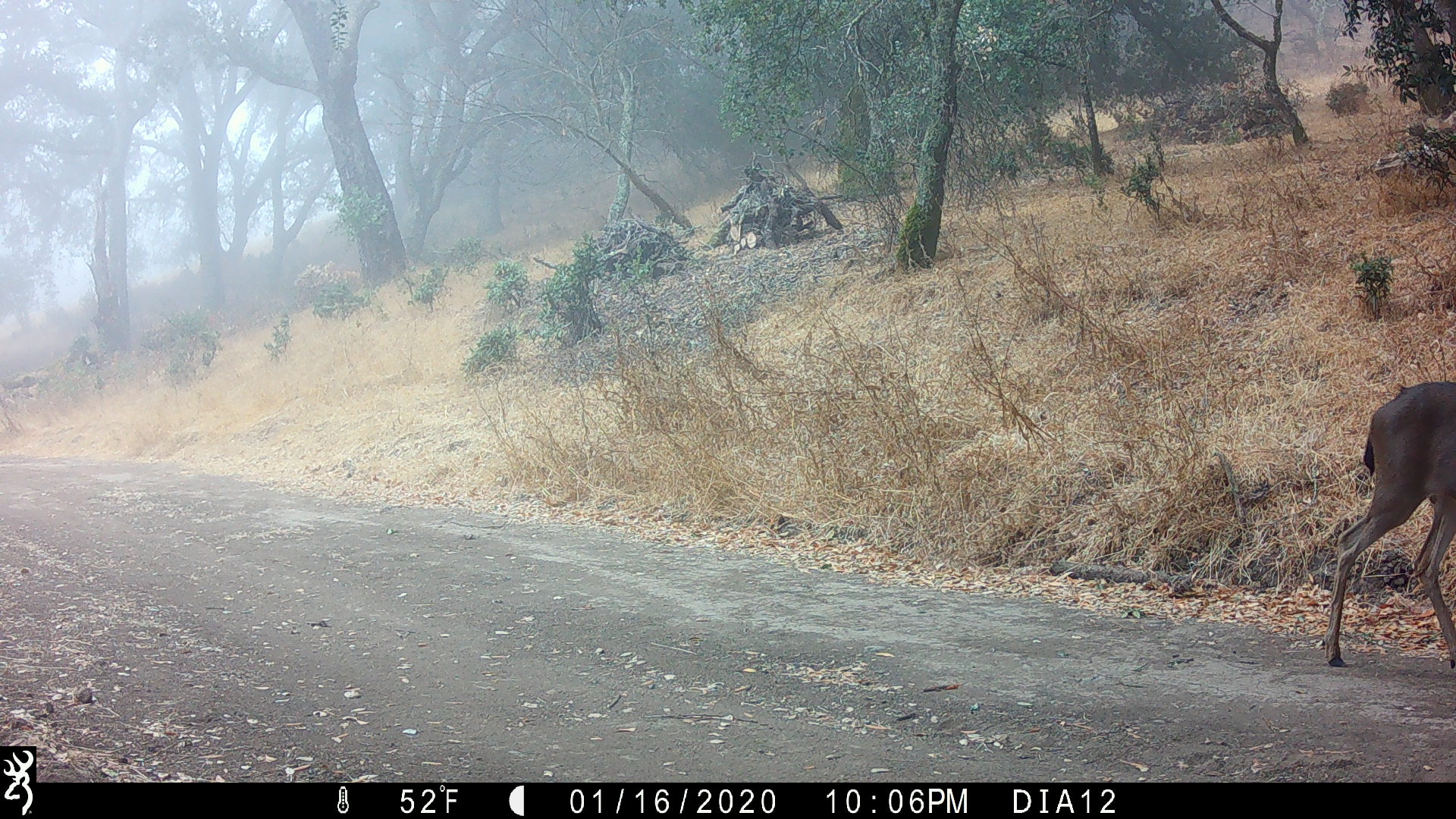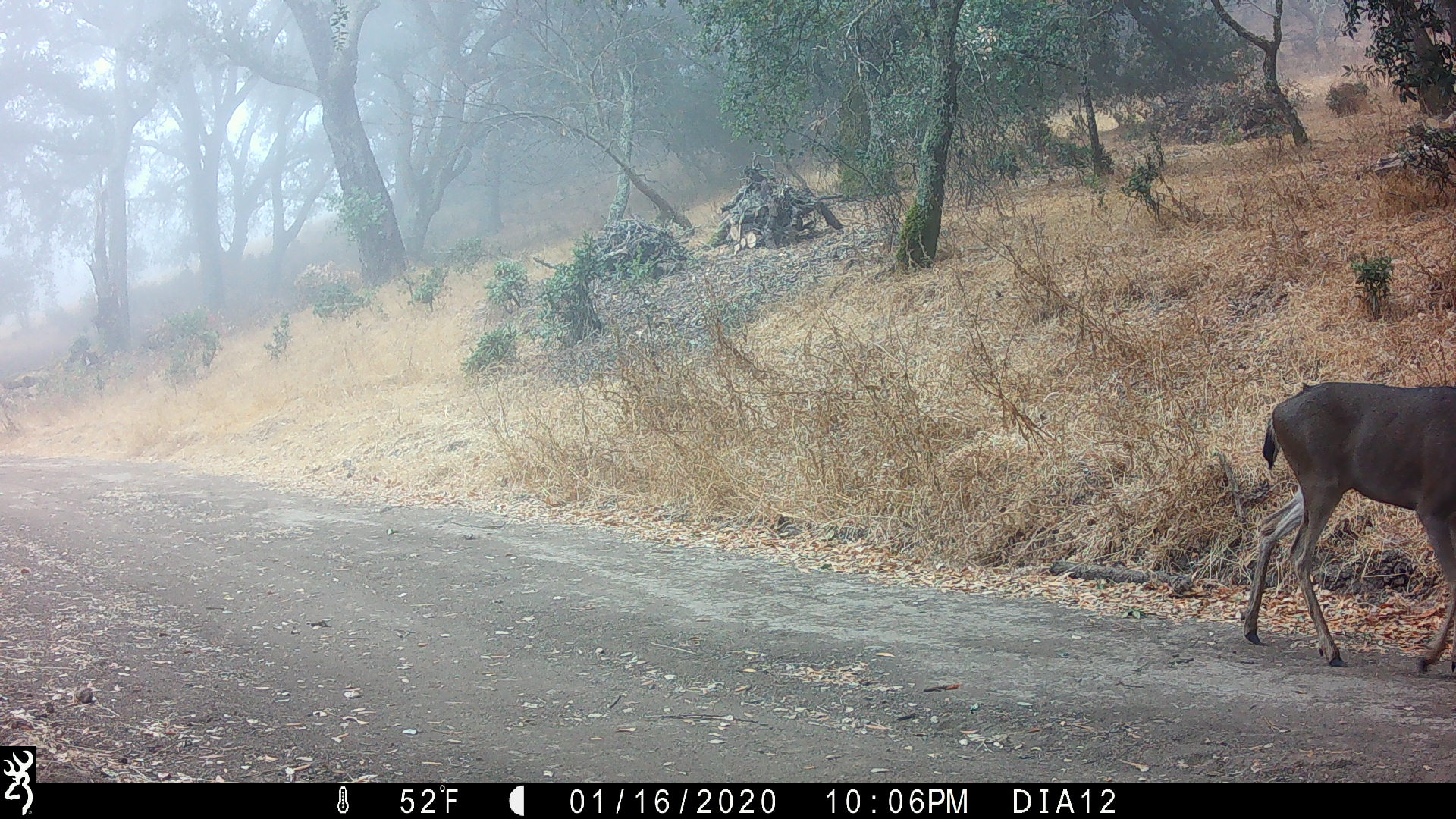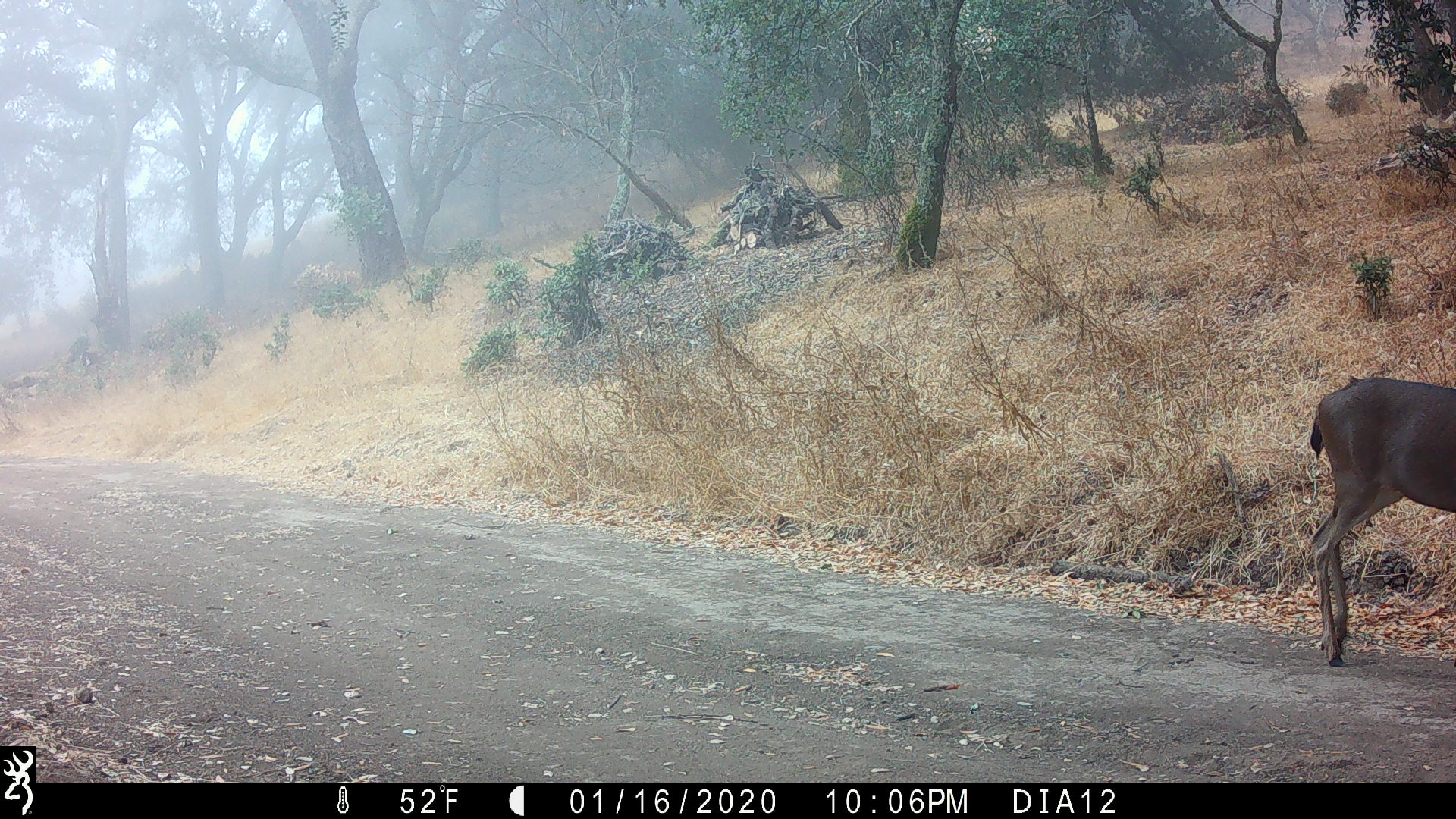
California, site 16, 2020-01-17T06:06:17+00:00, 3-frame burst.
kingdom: Animalia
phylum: Chordata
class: Mammalia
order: Artiodactyla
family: Cervidae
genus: Odocoileus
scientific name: Odocoileus hemionus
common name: mule deer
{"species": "mule deer (Odocoileus hemionus)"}